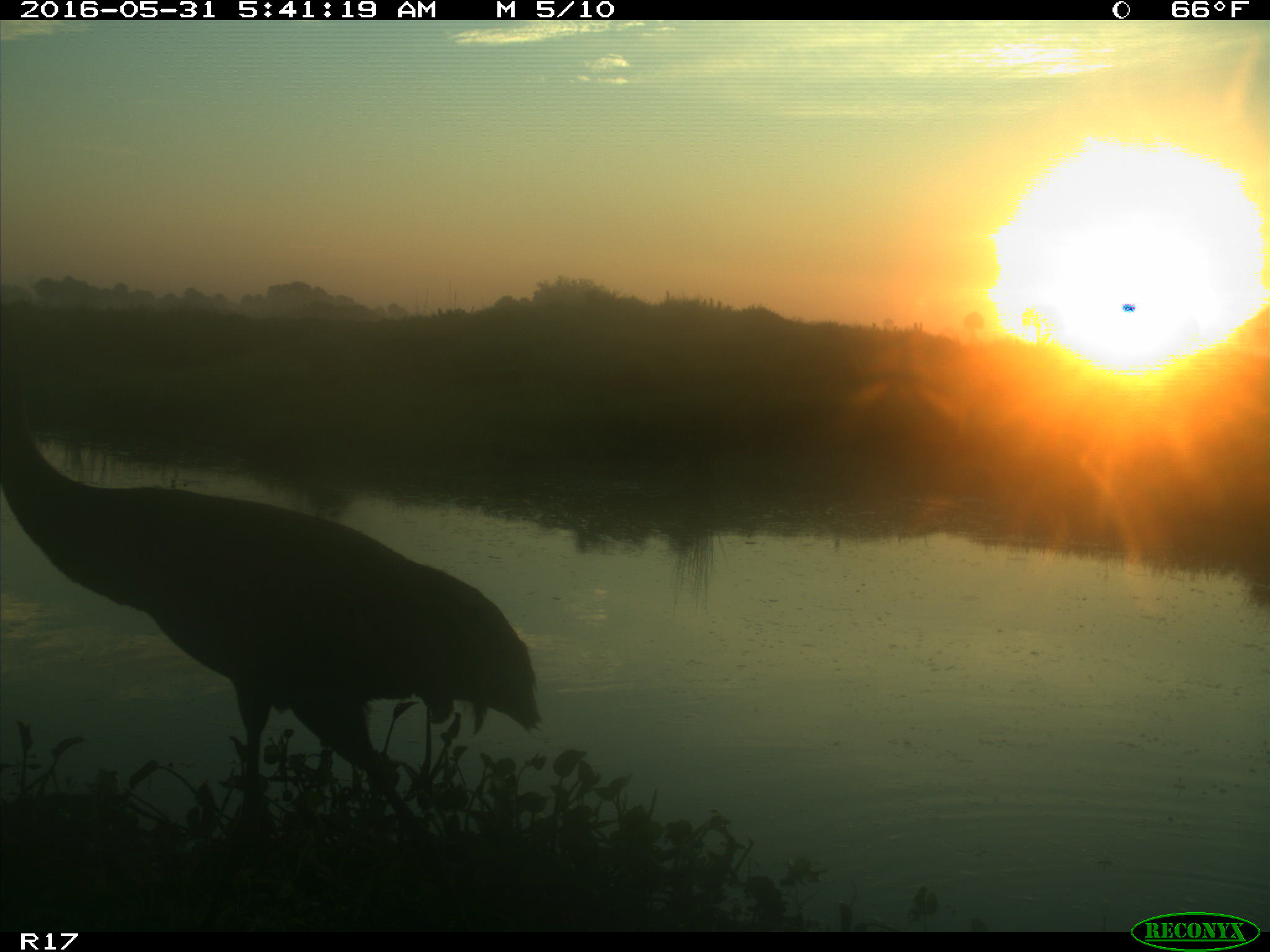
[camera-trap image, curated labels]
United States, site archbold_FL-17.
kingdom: Animalia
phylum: Chordata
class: Aves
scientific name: Aves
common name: birds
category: unidentified bird